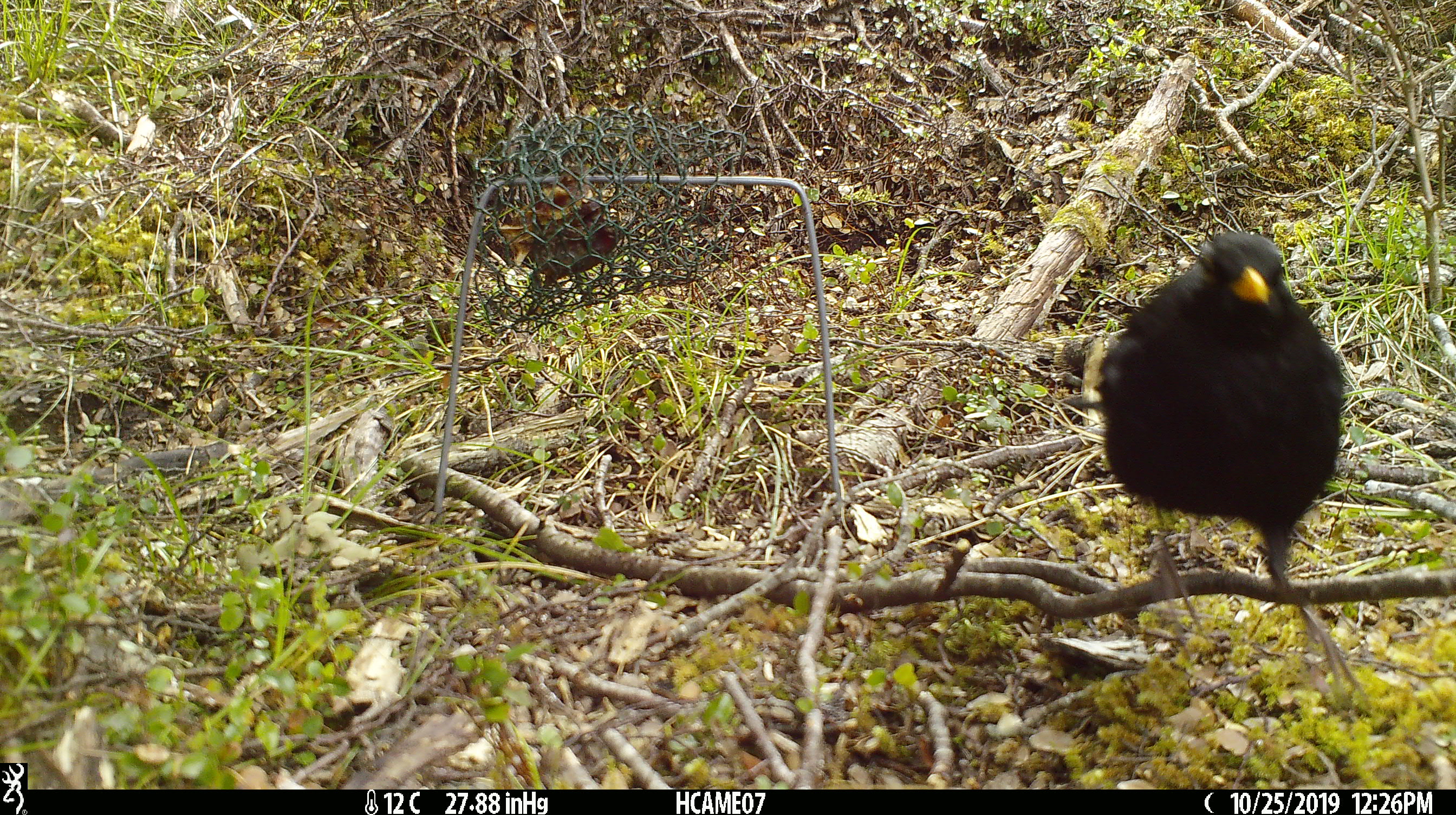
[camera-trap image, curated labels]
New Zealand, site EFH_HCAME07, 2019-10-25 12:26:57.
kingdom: Animalia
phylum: Chordata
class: Aves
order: Passeriformes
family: Turdidae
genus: Turdus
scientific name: Turdus merula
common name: eurasian blackbird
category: blackbird